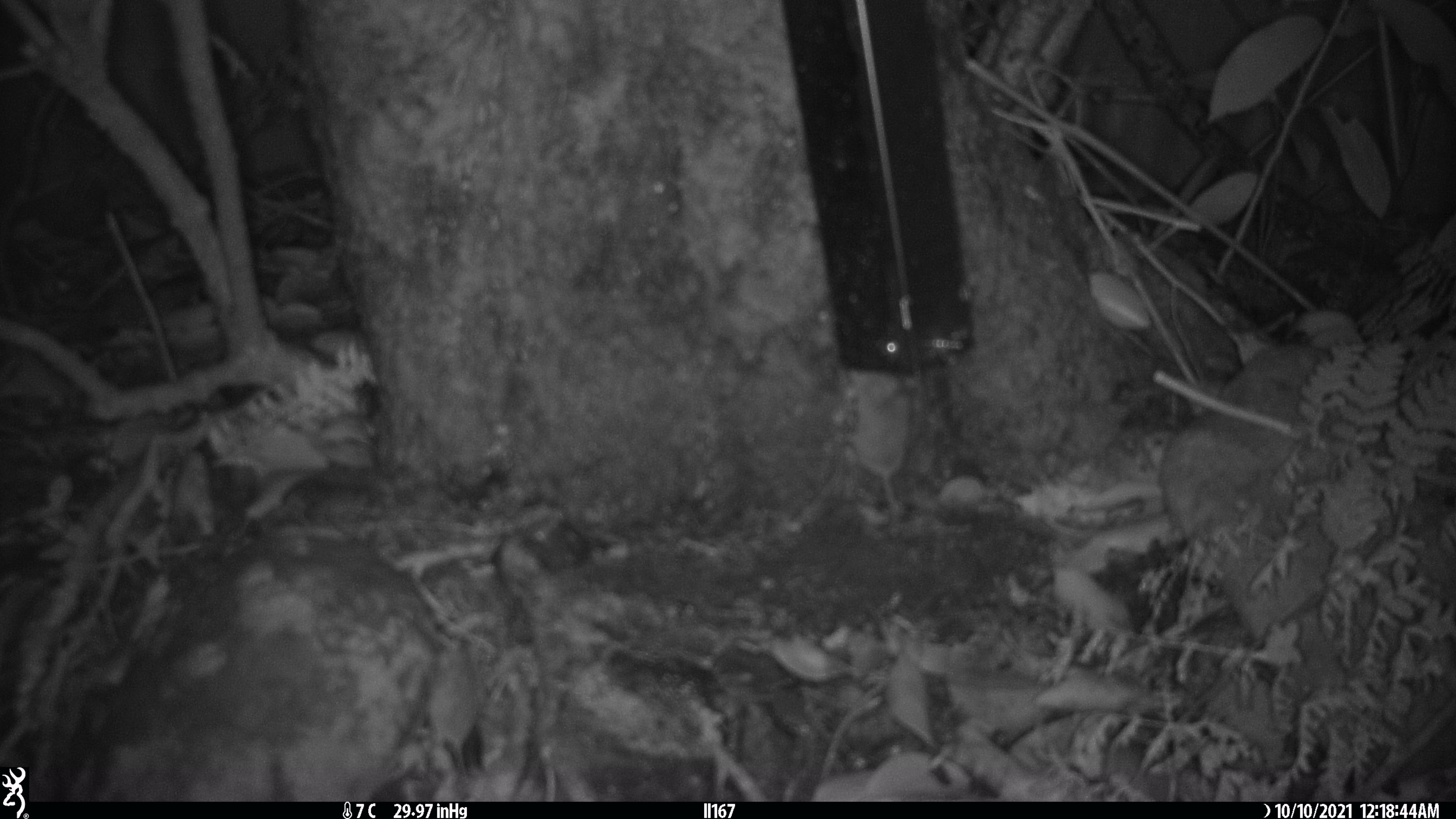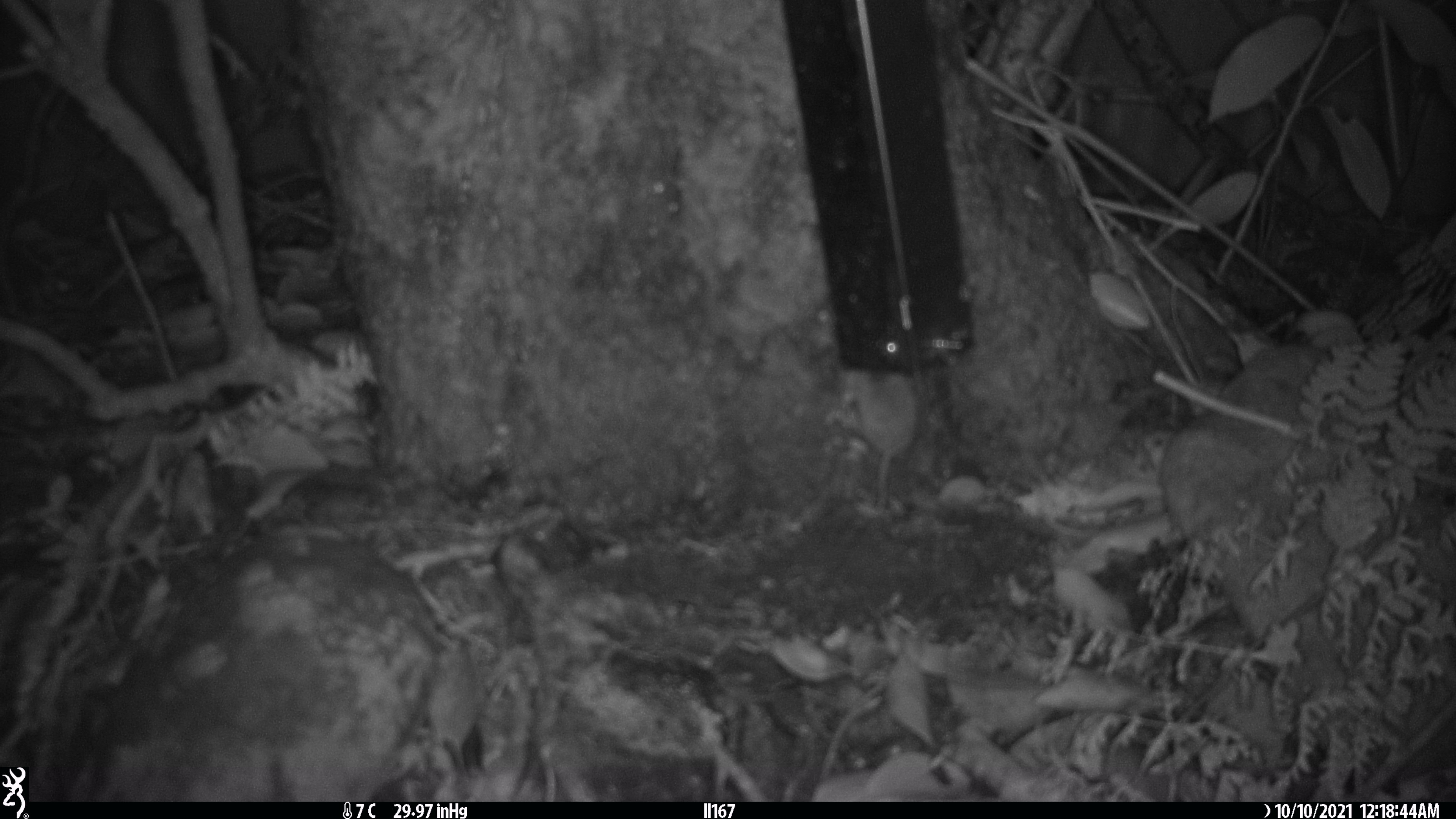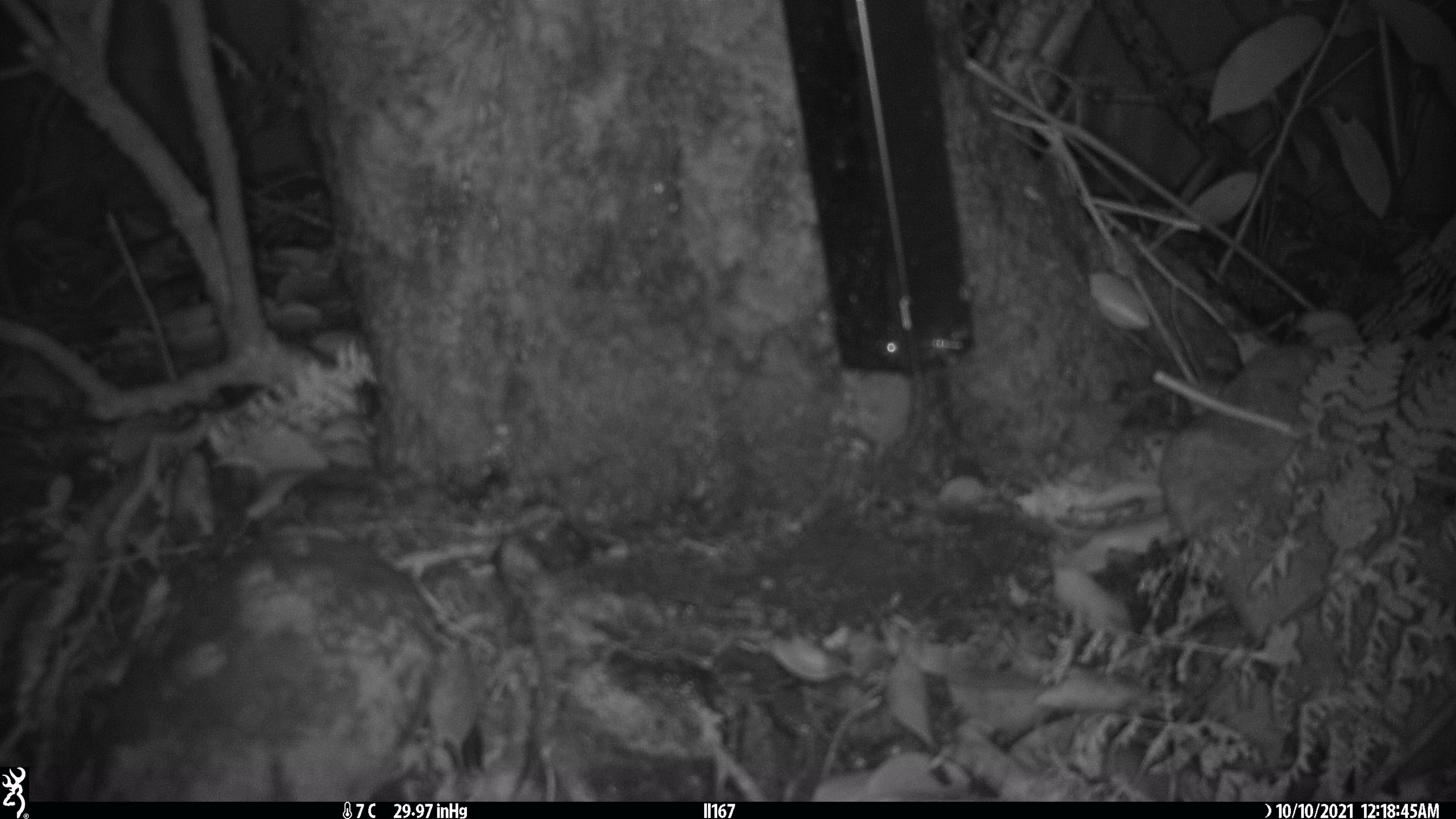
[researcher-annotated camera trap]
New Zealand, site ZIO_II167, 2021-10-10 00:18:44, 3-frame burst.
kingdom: Animalia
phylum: Chordata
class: Mammalia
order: Rodentia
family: Muridae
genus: Mus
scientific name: Mus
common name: mouse